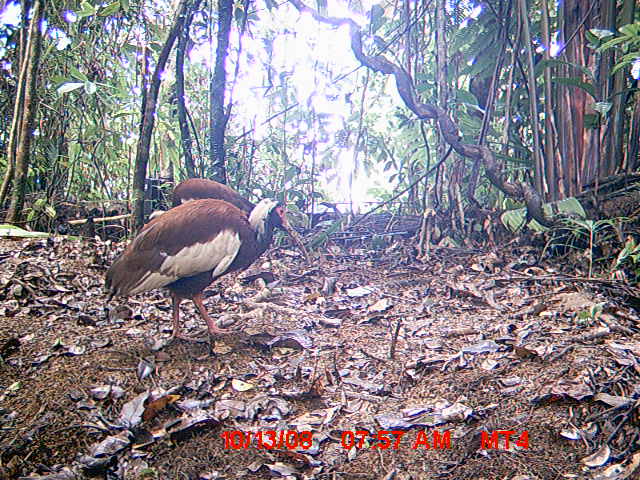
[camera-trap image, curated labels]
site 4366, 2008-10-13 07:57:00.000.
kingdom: Animalia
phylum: Chordata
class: Aves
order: Pelecaniformes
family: Threskiornithidae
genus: Lophotibis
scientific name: Lophotibis cristata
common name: madagascan ibis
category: lophotibis cristataa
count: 2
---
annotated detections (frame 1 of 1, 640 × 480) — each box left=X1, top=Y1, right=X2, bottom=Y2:
lophotibis cristataa: left=103, top=177, right=311, bottom=344; left=169, top=178, right=257, bottom=214